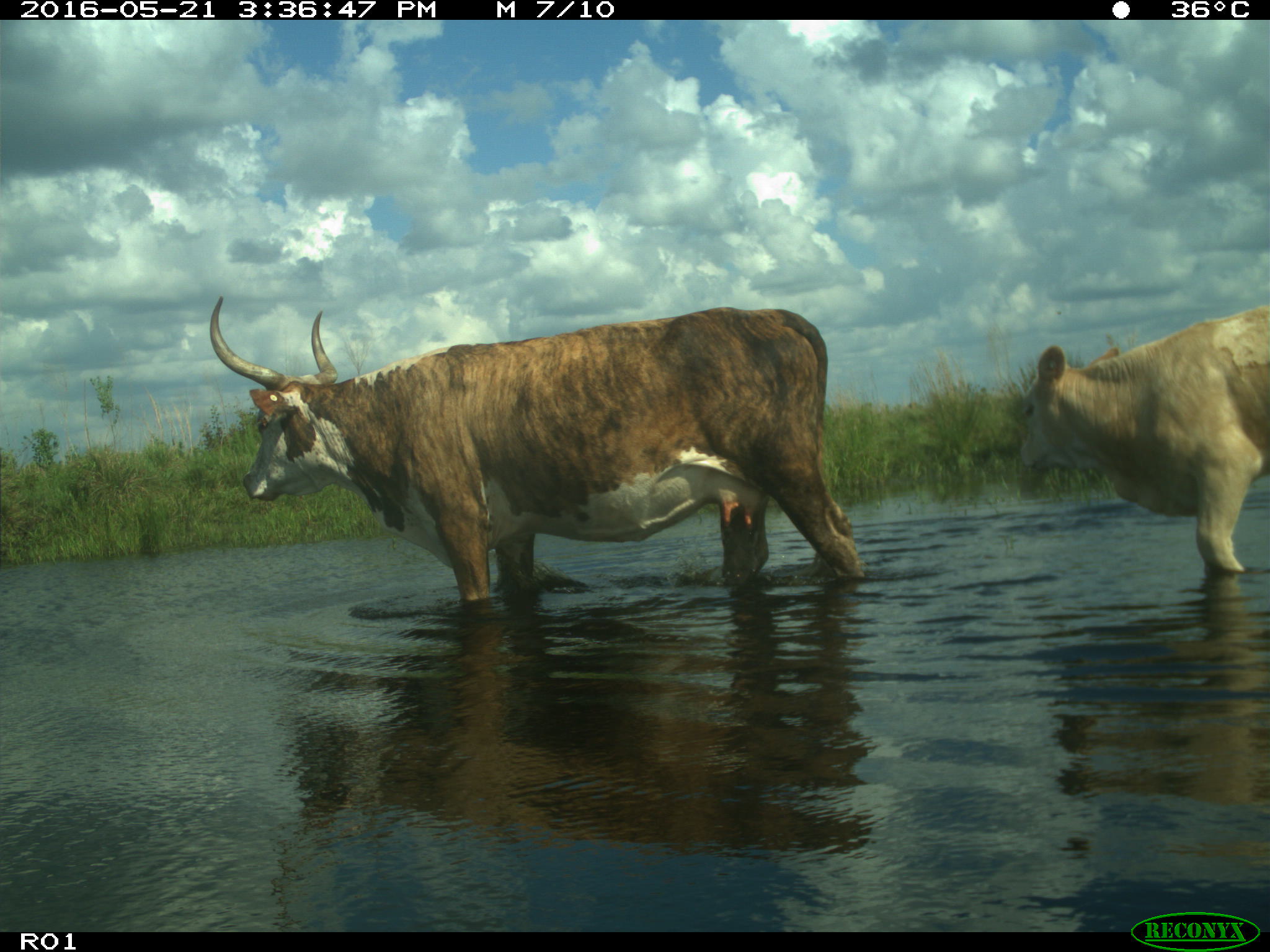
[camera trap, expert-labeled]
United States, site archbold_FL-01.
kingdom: Animalia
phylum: Chordata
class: Mammalia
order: Artiodactyla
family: Bovidae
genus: Bos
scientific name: Bos taurus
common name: domestic cow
Bos taurus (domestic cow).